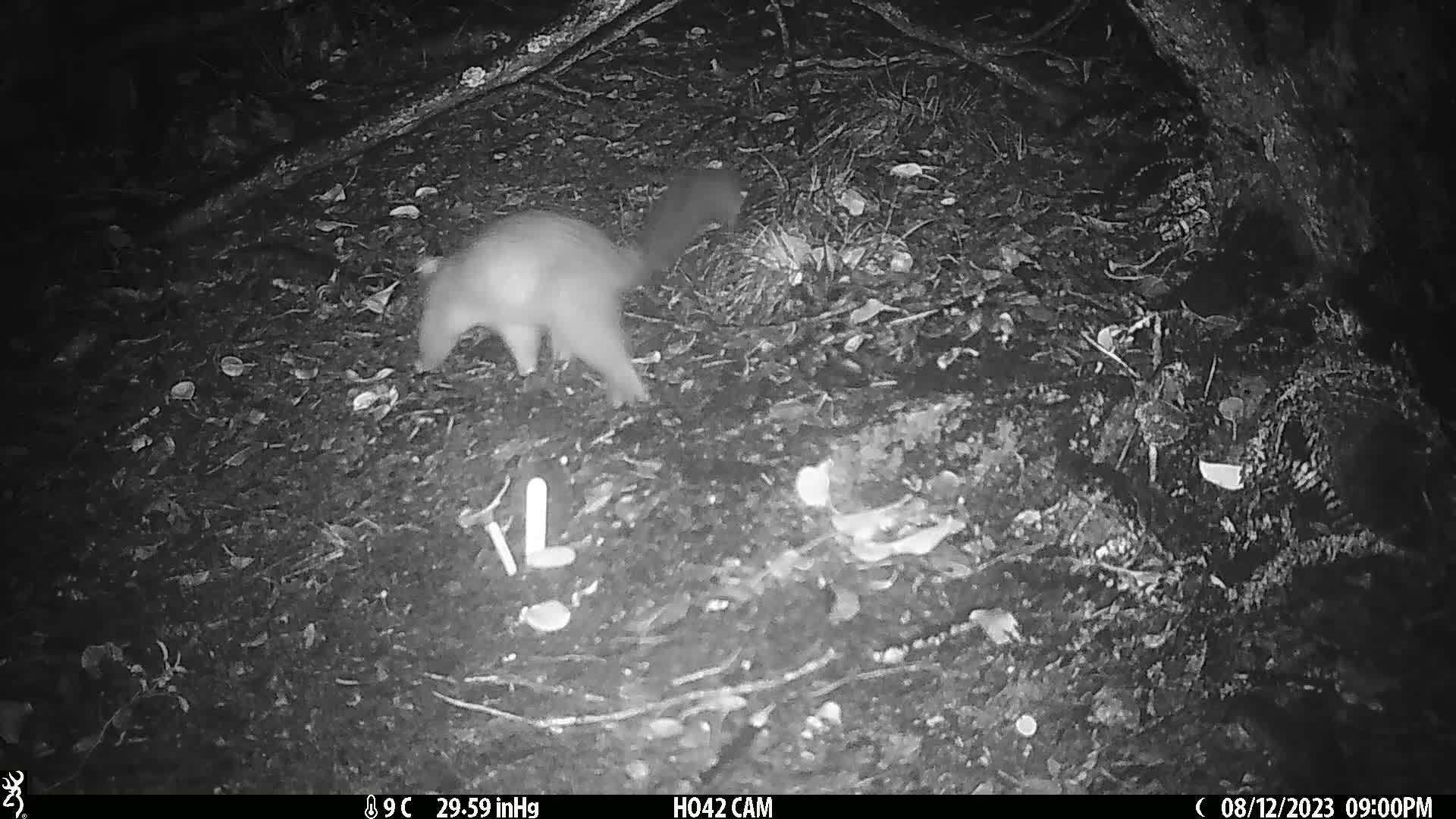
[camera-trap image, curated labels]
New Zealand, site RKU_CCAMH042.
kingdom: Animalia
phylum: Chordata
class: Mammalia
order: Diprotodontia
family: Phalangeridae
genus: Trichosurus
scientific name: Trichosurus vulpecula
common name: common brushtail possum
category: possum